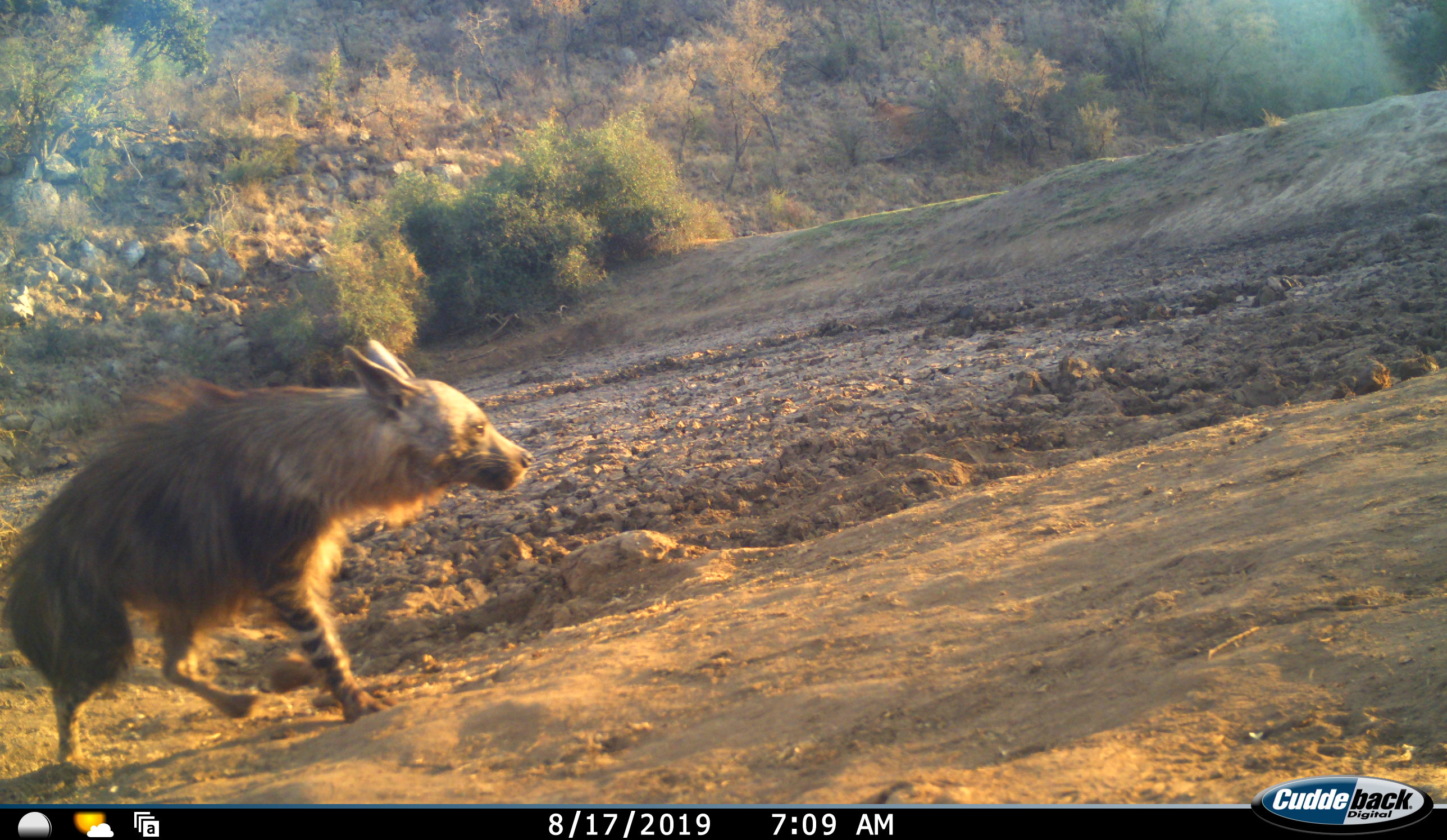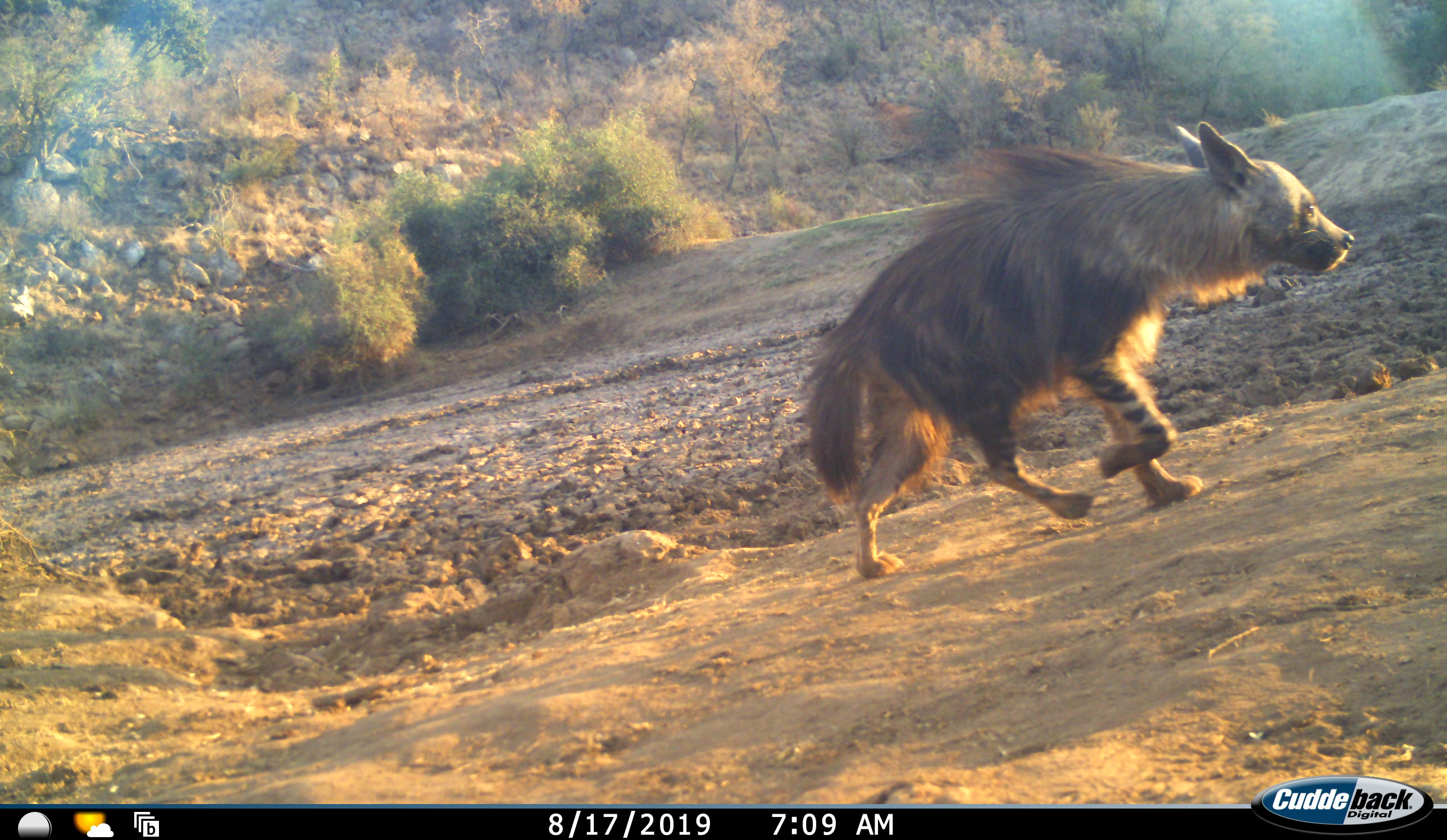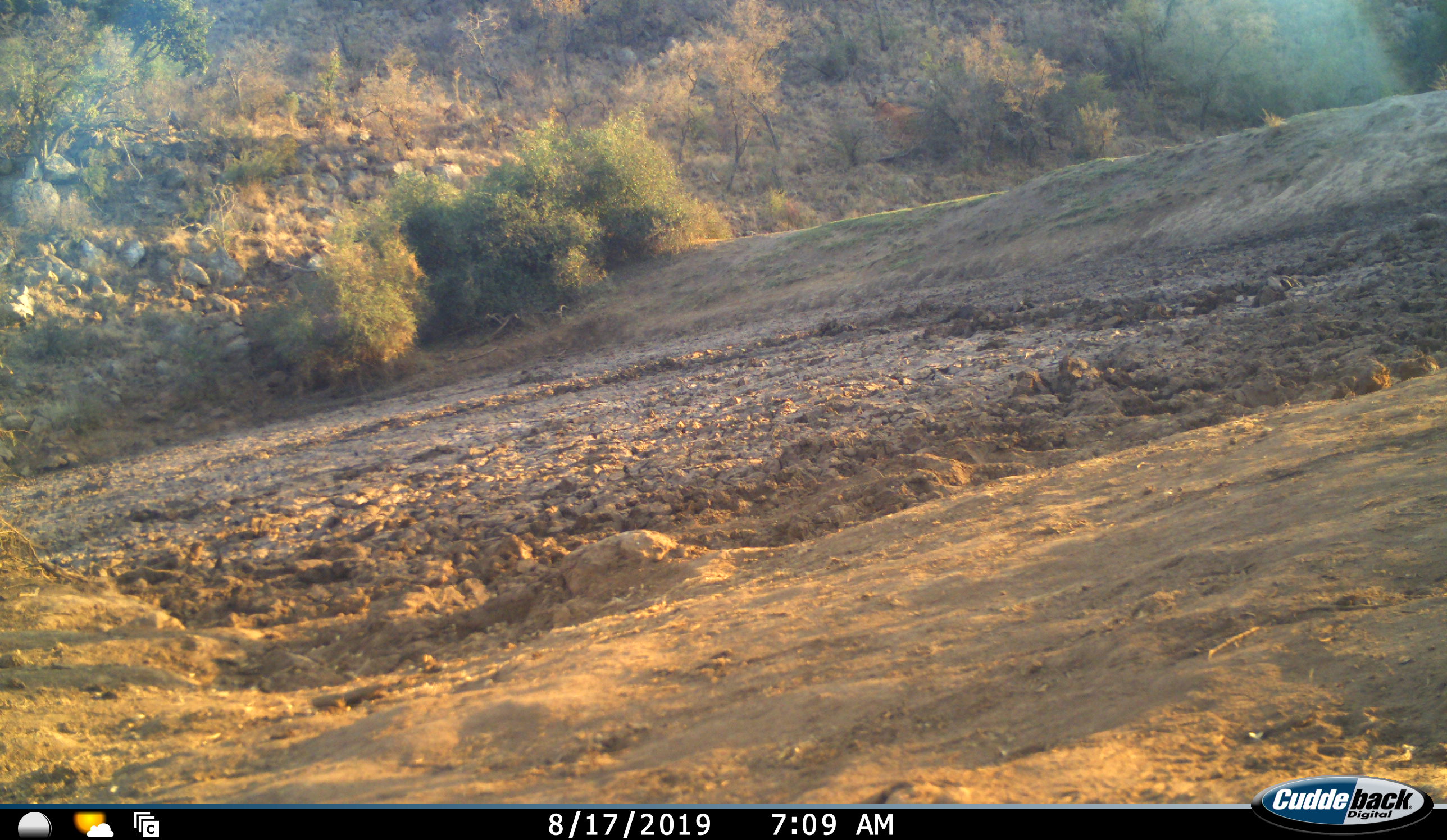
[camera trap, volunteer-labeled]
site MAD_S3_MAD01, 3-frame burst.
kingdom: Animalia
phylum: Chordata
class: Mammalia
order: Carnivora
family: Hyaenidae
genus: Parahyaena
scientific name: Parahyaena brunnea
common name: brown hyena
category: hyenabrown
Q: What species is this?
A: Hyenabrown (brown hyena) (Parahyaena brunnea).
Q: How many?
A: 1.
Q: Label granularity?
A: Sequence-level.